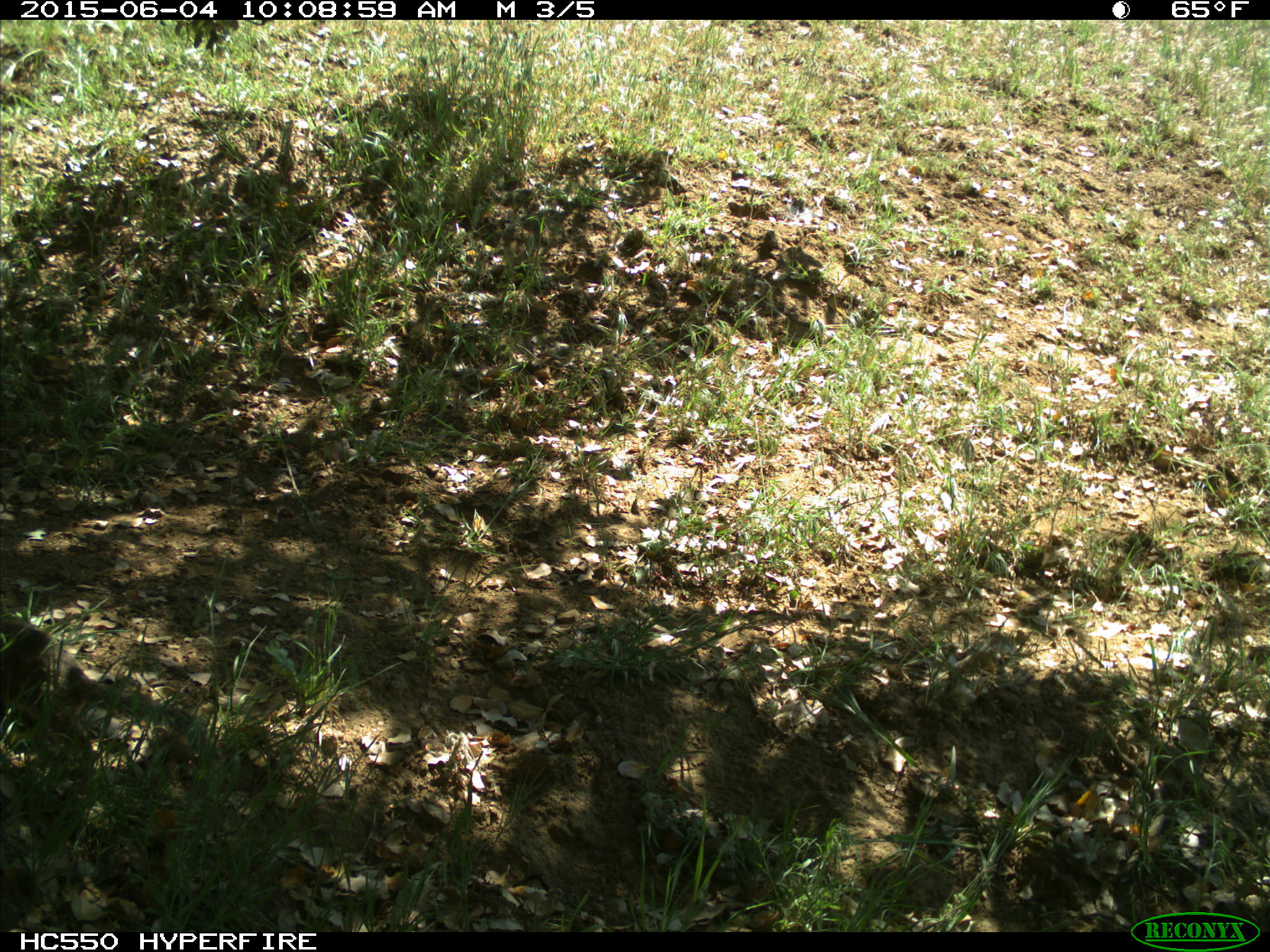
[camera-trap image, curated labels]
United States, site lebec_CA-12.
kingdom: Animalia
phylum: Chordata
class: Mammalia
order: Rodentia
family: Sciuridae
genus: Otospermophilus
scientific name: Otospermophilus beecheyi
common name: california ground squirrel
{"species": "Otospermophilus beecheyi (california ground squirrel)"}